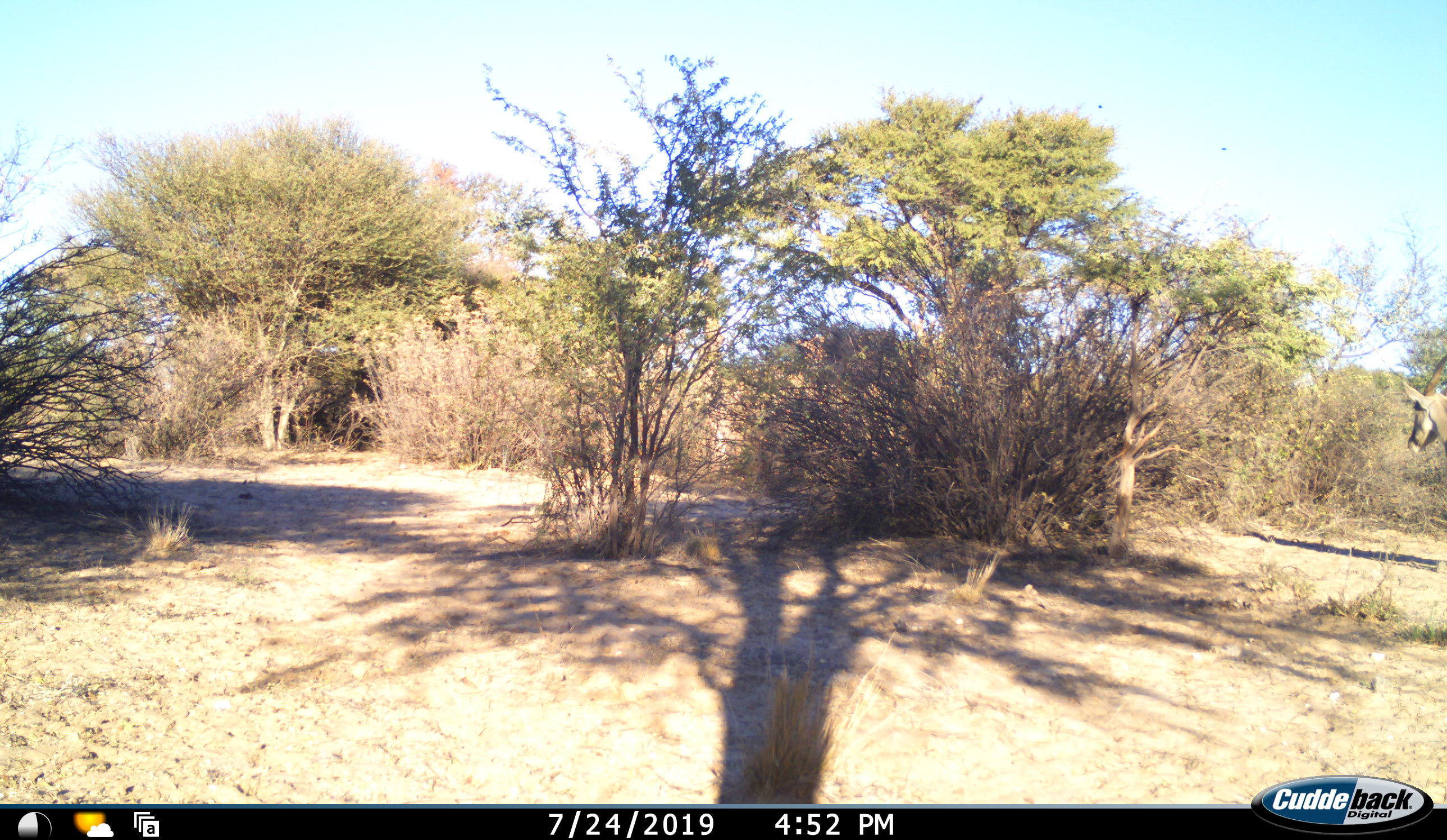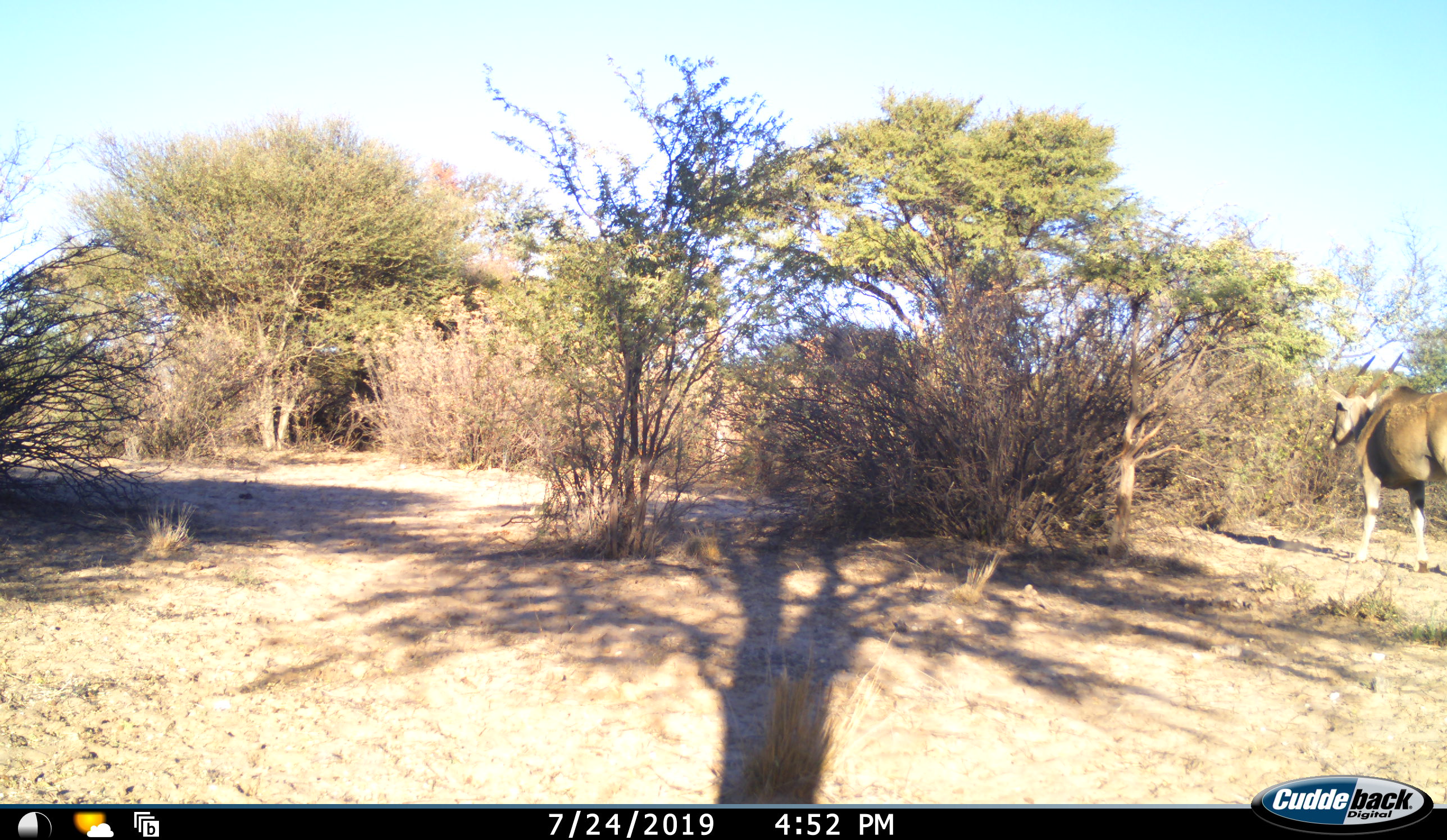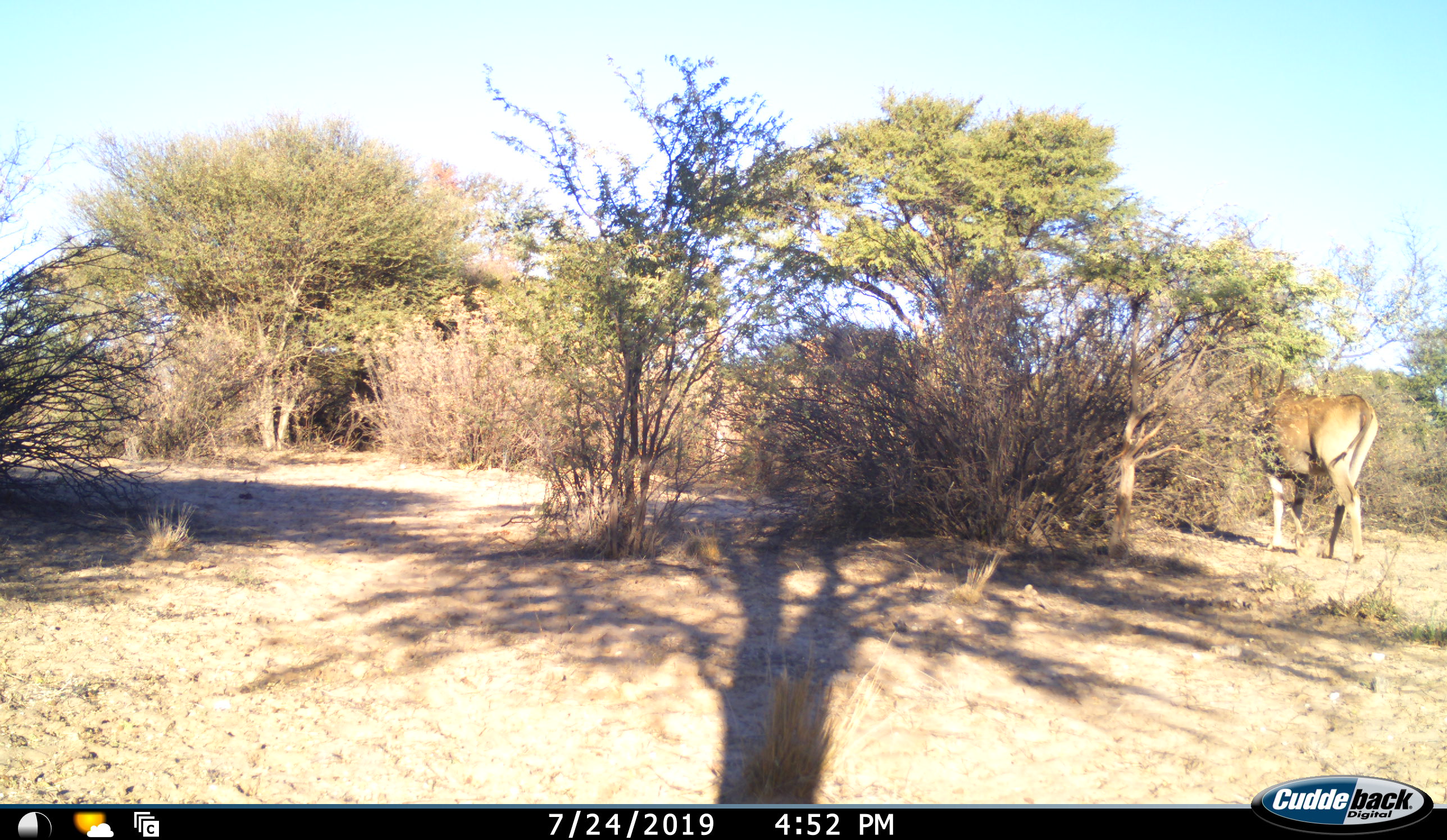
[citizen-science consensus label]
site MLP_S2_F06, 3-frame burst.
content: unidentified animal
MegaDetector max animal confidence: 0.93